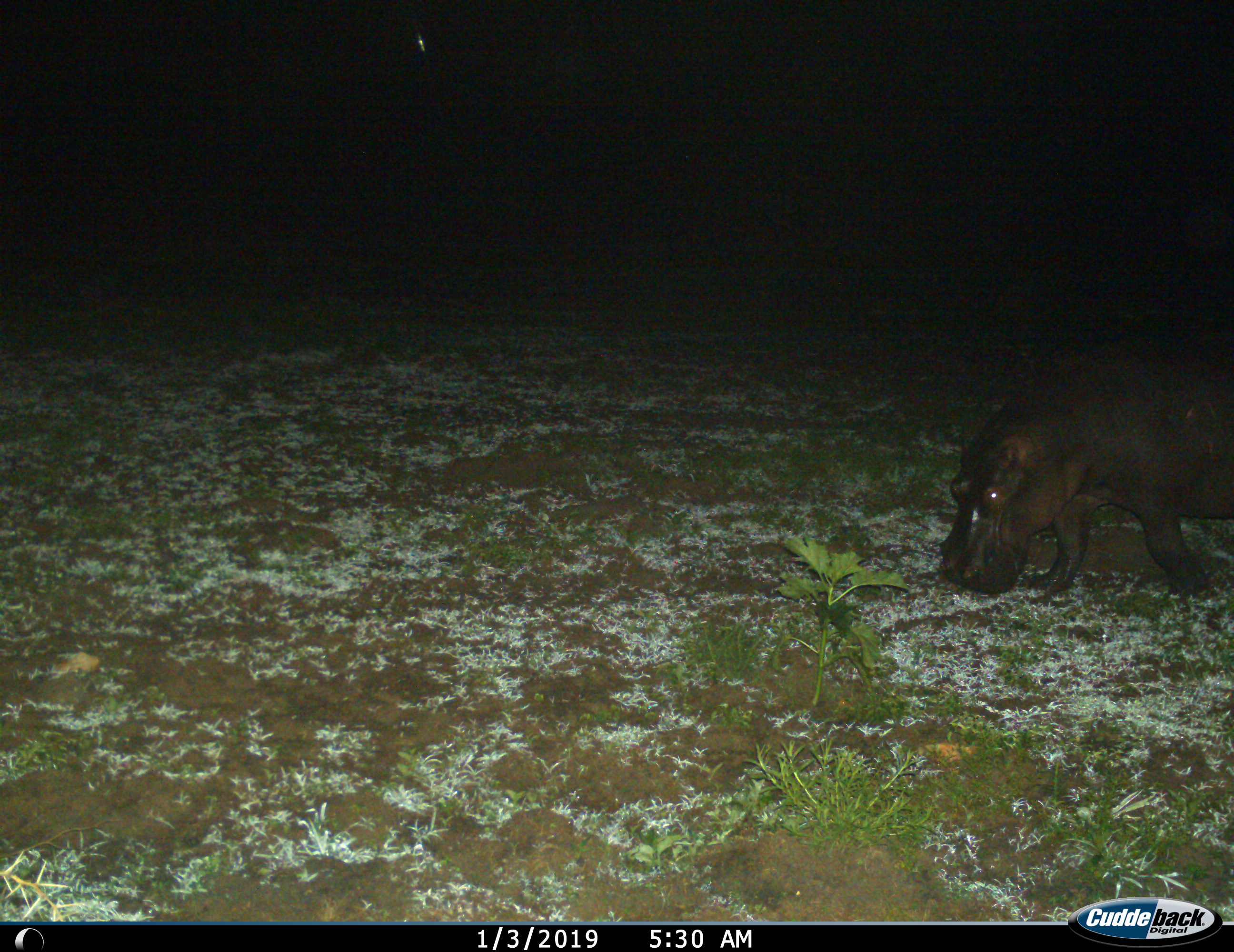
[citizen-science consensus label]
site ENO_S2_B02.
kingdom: Animalia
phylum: Chordata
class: Mammalia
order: Artiodactyla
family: Hippopotamidae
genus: Hippopotamus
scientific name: Hippopotamus amphibius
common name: hippopotamus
Hippopotamus (Hippopotamus amphibius), count 1. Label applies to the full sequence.